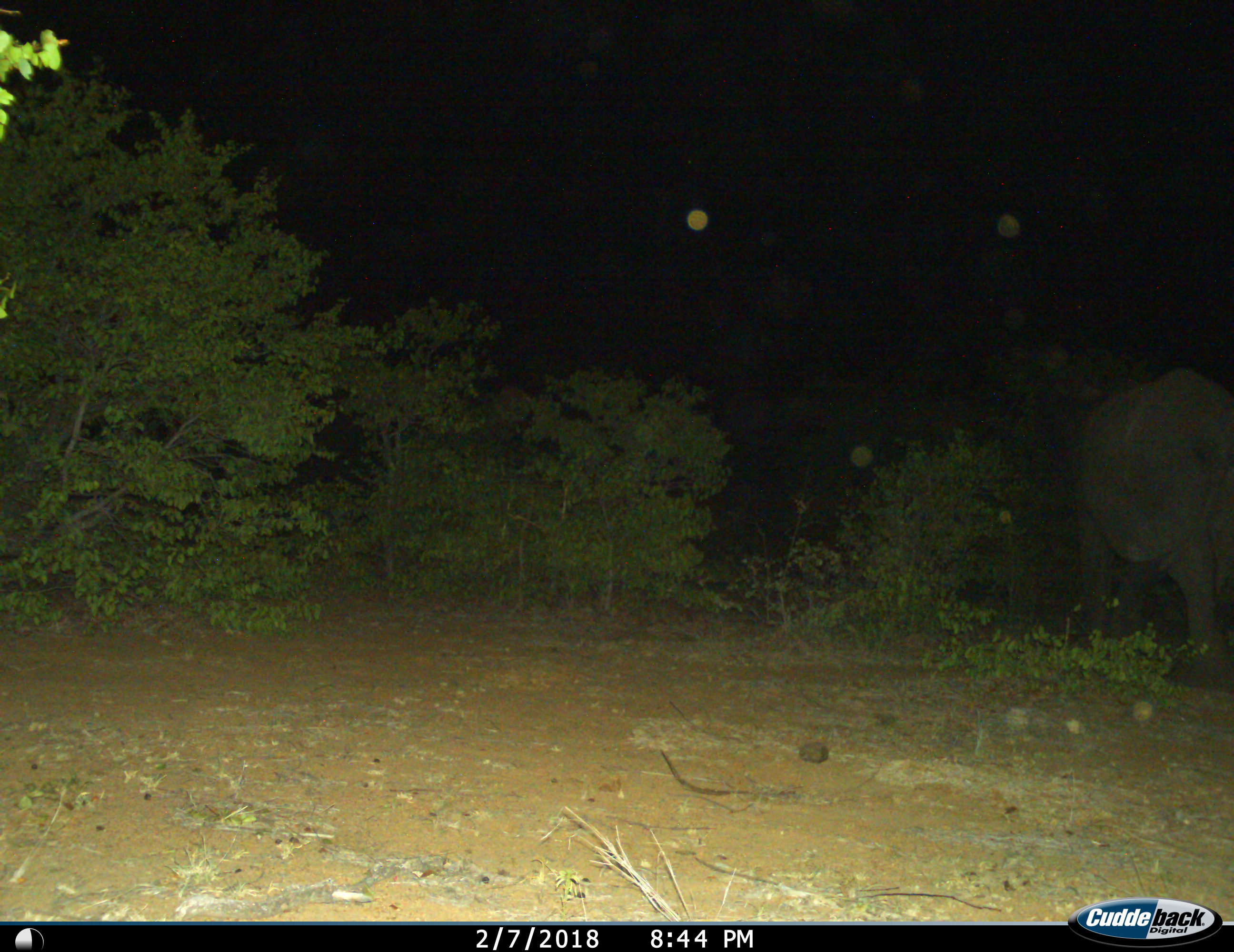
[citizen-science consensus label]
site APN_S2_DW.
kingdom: Animalia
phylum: Chordata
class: Mammalia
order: Proboscidea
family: Elephantidae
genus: Loxodonta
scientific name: Loxodonta africana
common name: african bush elephant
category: elephant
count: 1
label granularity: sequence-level